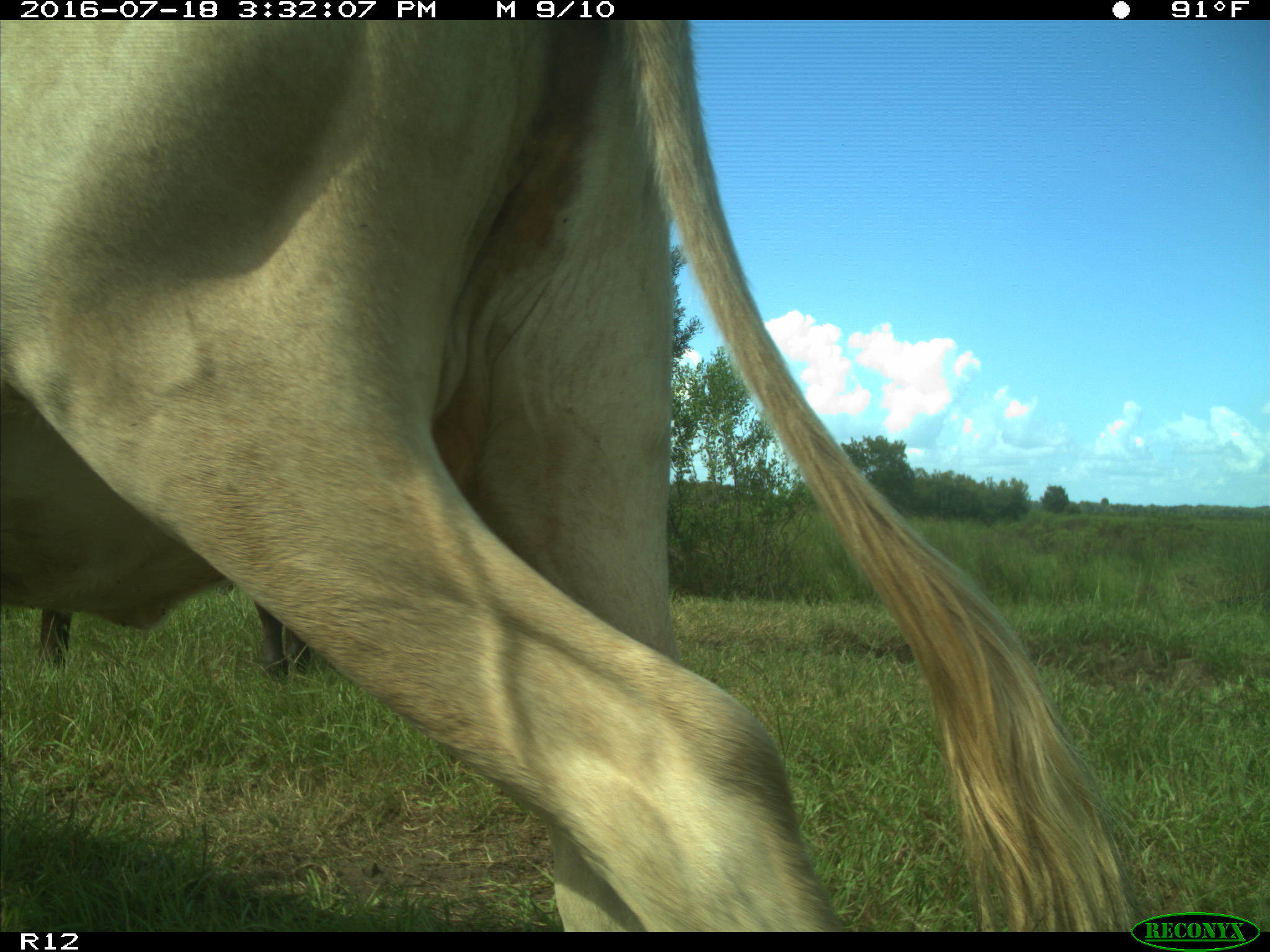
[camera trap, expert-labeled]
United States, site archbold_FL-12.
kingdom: Animalia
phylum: Chordata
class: Mammalia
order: Artiodactyla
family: Bovidae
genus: Bos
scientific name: Bos taurus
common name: domestic cow